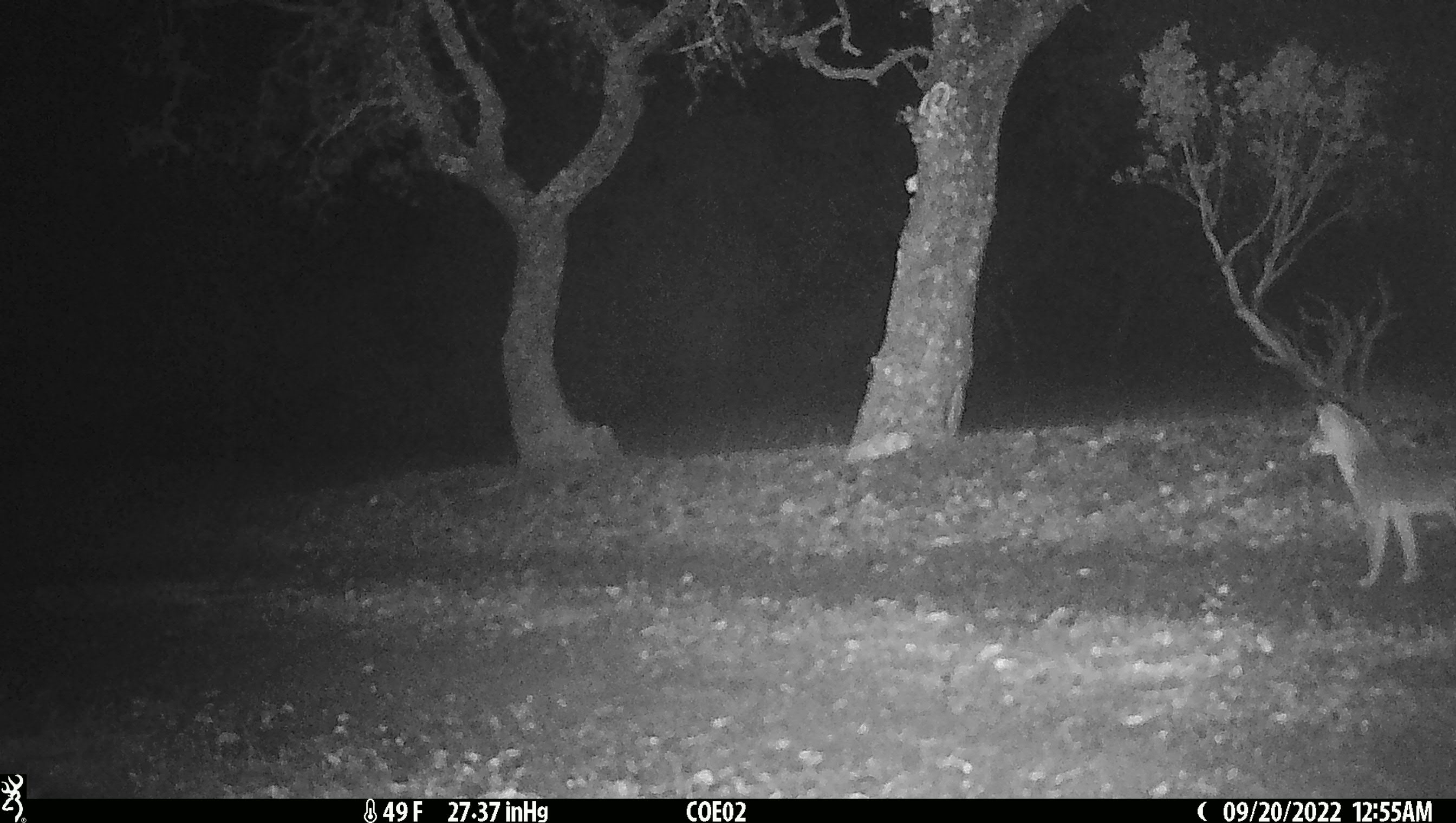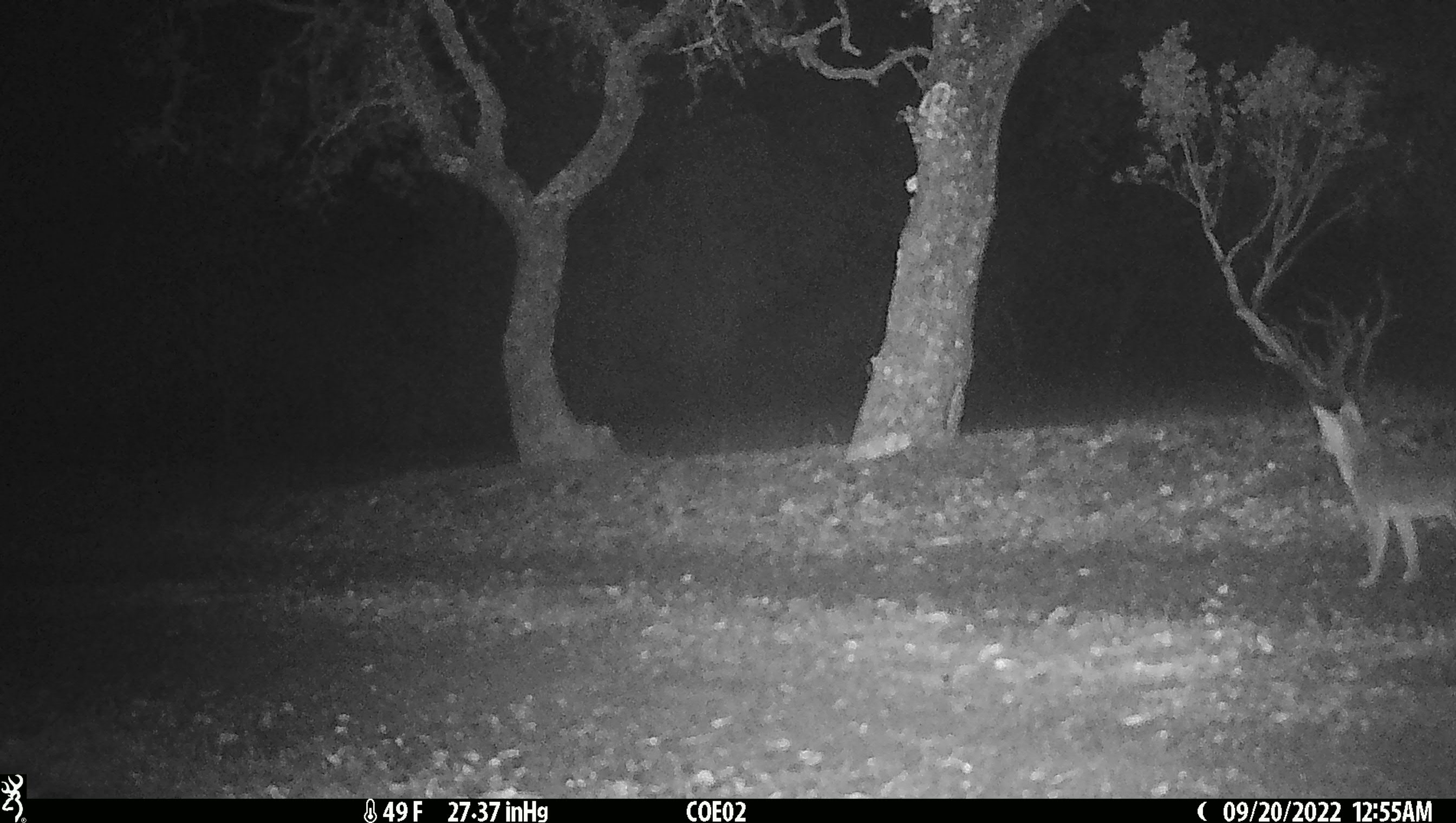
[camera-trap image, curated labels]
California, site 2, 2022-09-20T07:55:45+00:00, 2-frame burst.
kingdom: Animalia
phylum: Chordata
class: Mammalia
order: Carnivora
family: Canidae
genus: Urocyon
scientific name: Urocyon cinereoargenteus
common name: gray fox